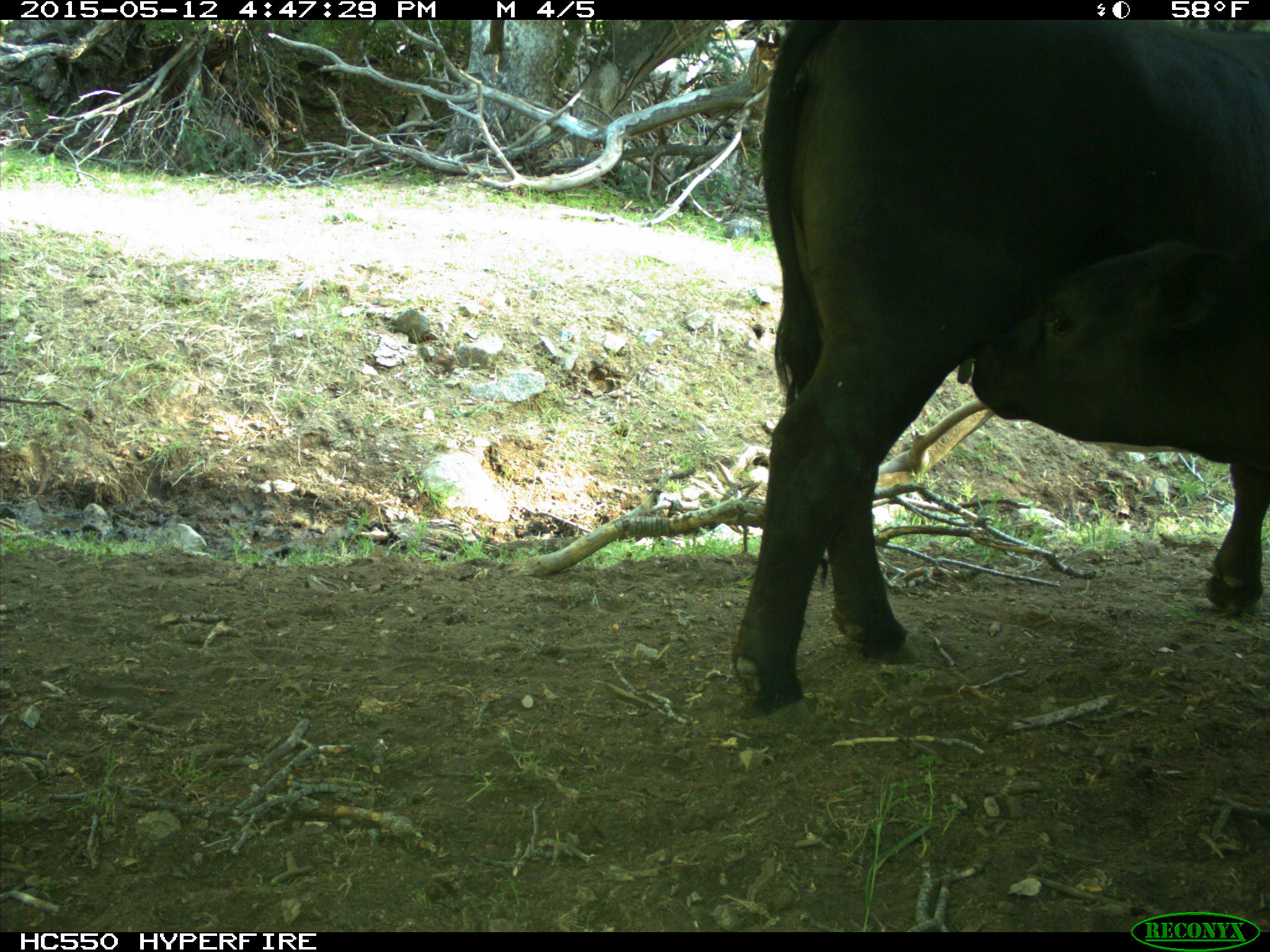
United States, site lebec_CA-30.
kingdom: Animalia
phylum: Chordata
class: Mammalia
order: Artiodactyla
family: Bovidae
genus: Bos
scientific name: Bos taurus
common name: domestic cow